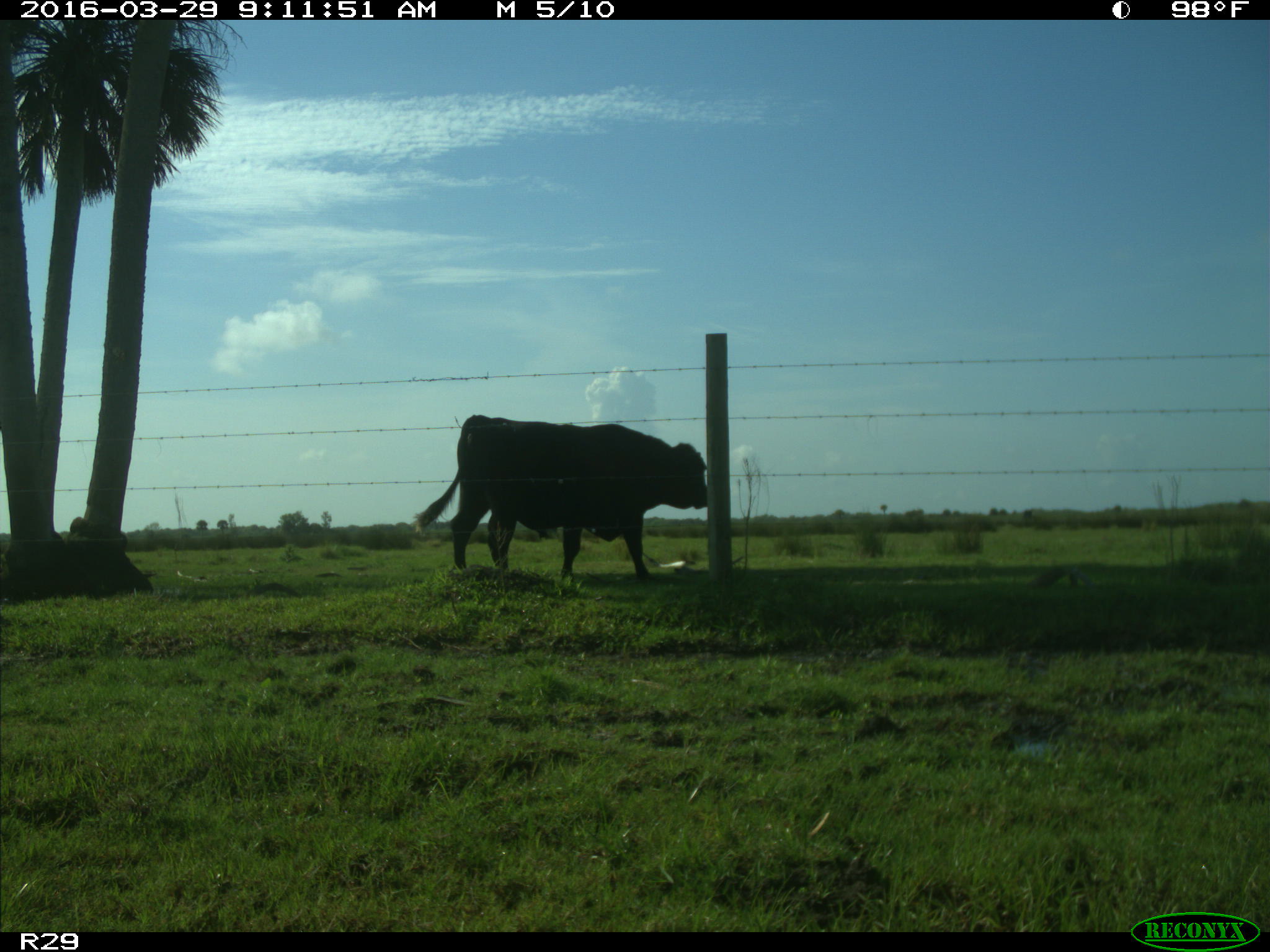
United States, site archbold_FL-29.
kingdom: Animalia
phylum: Chordata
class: Mammalia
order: Artiodactyla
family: Bovidae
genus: Bos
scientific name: Bos taurus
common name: domestic cow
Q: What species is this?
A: Bos taurus (domestic cow).